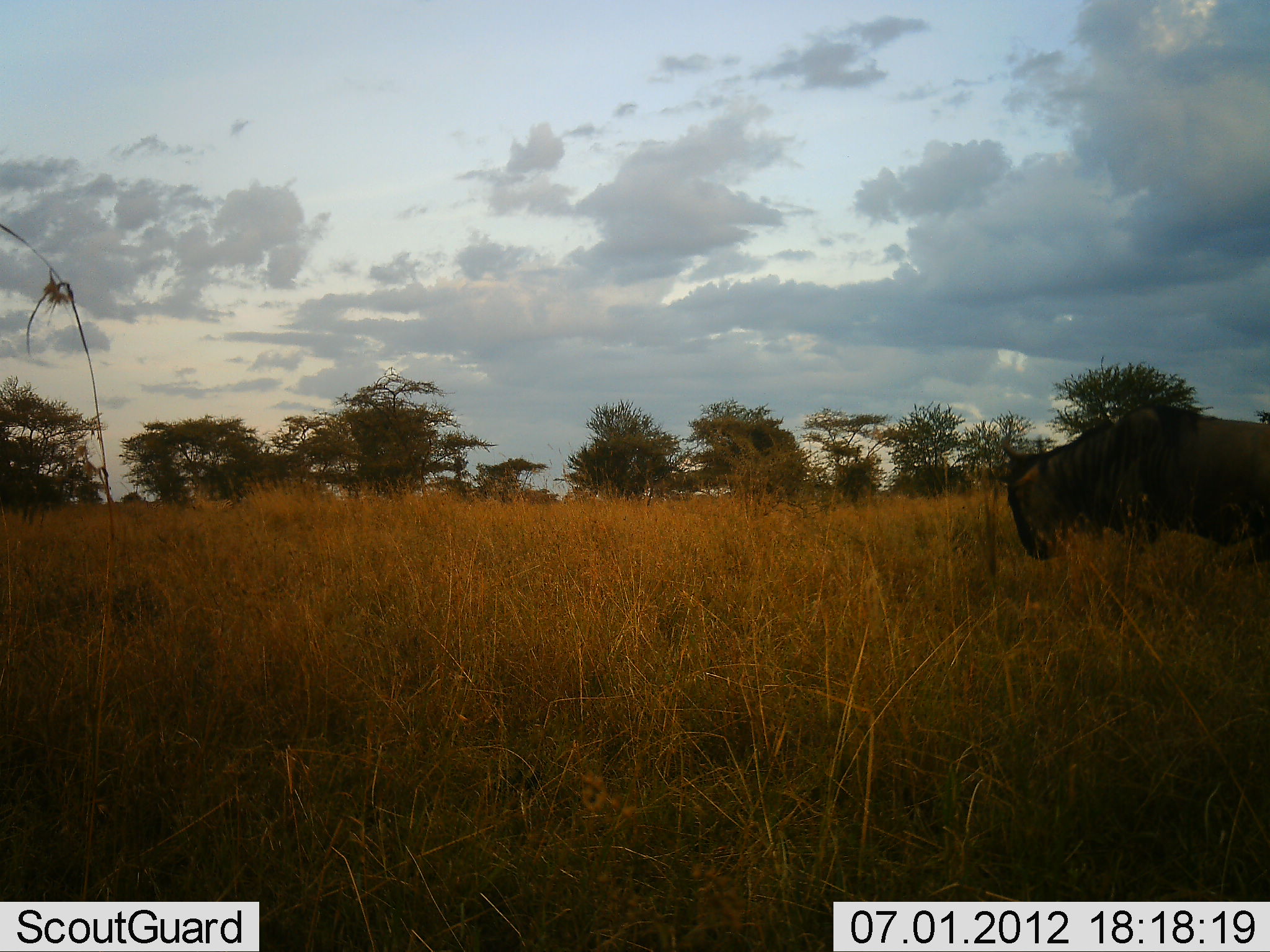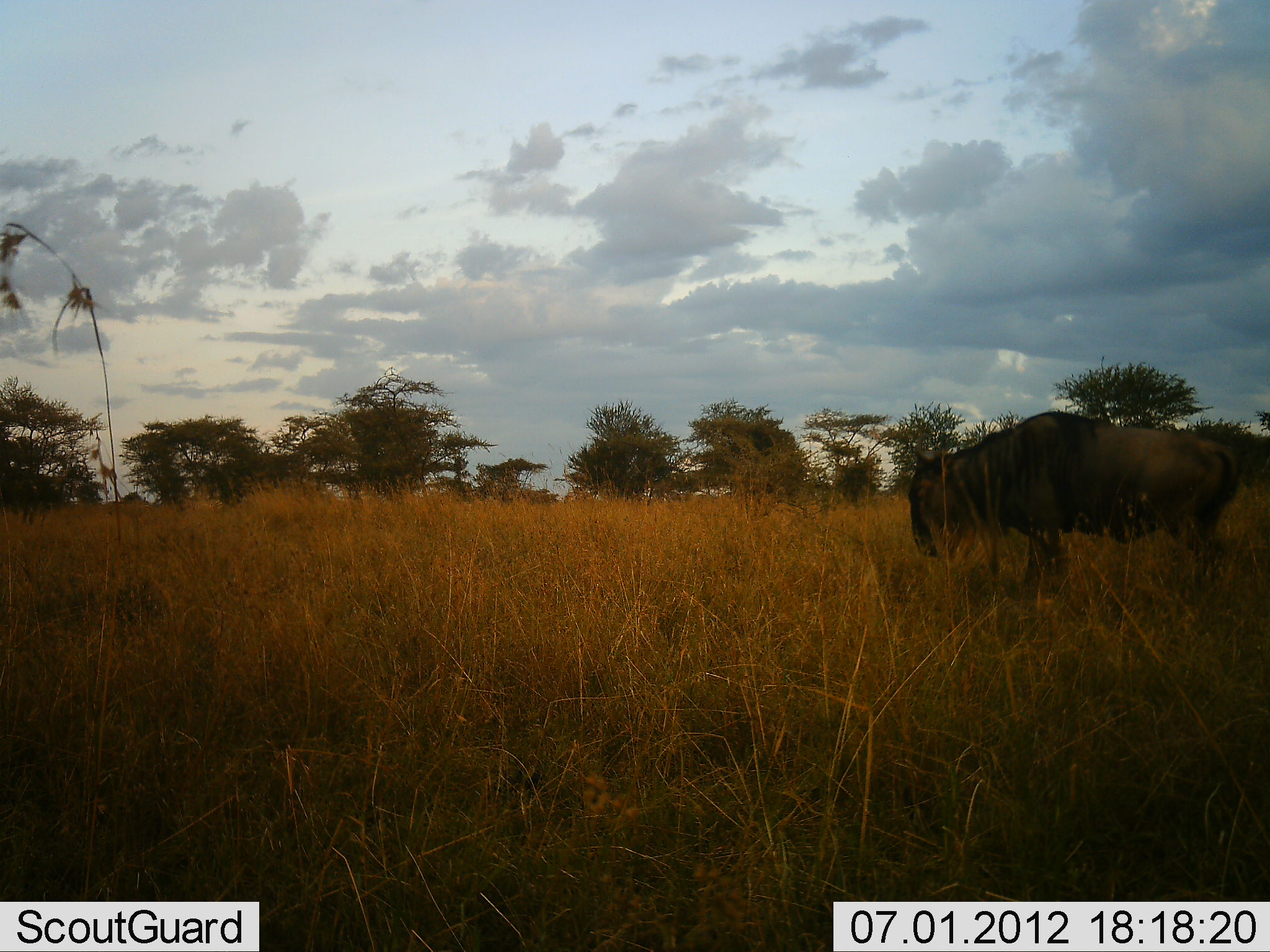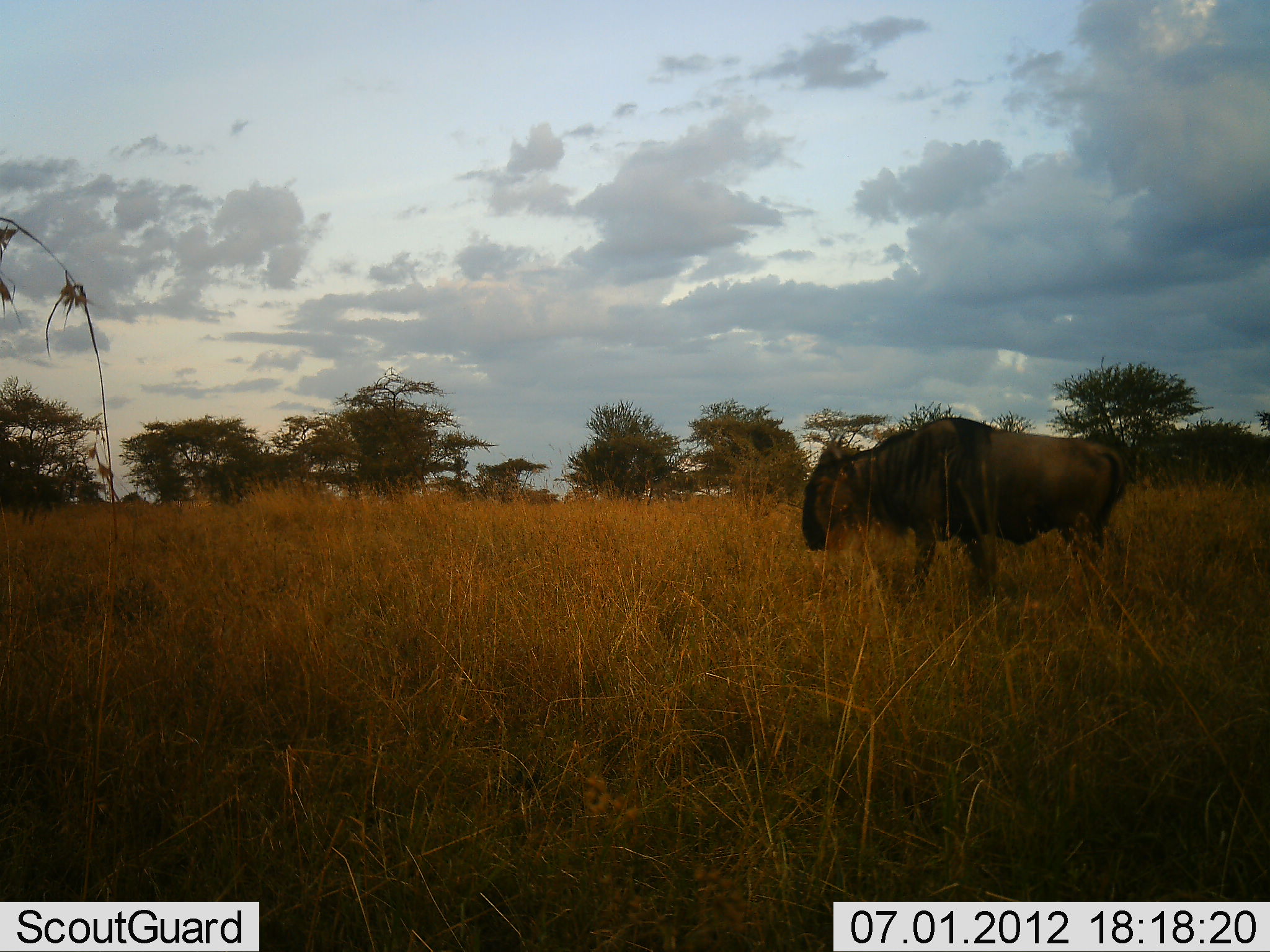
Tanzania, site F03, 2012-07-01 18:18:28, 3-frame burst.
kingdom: Animalia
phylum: Chordata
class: Mammalia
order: Artiodactyla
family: Bovidae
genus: Connochaetes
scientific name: Connochaetes taurinus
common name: blue wildebeest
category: wildebeest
Wildebeest (blue wildebeest) (Connochaetes taurinus), count 1. Behavior (volunteer vote fractions): standing 10%, resting 0%, moving 70%, interacting 0%. Young present (vote fraction): 0%. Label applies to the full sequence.